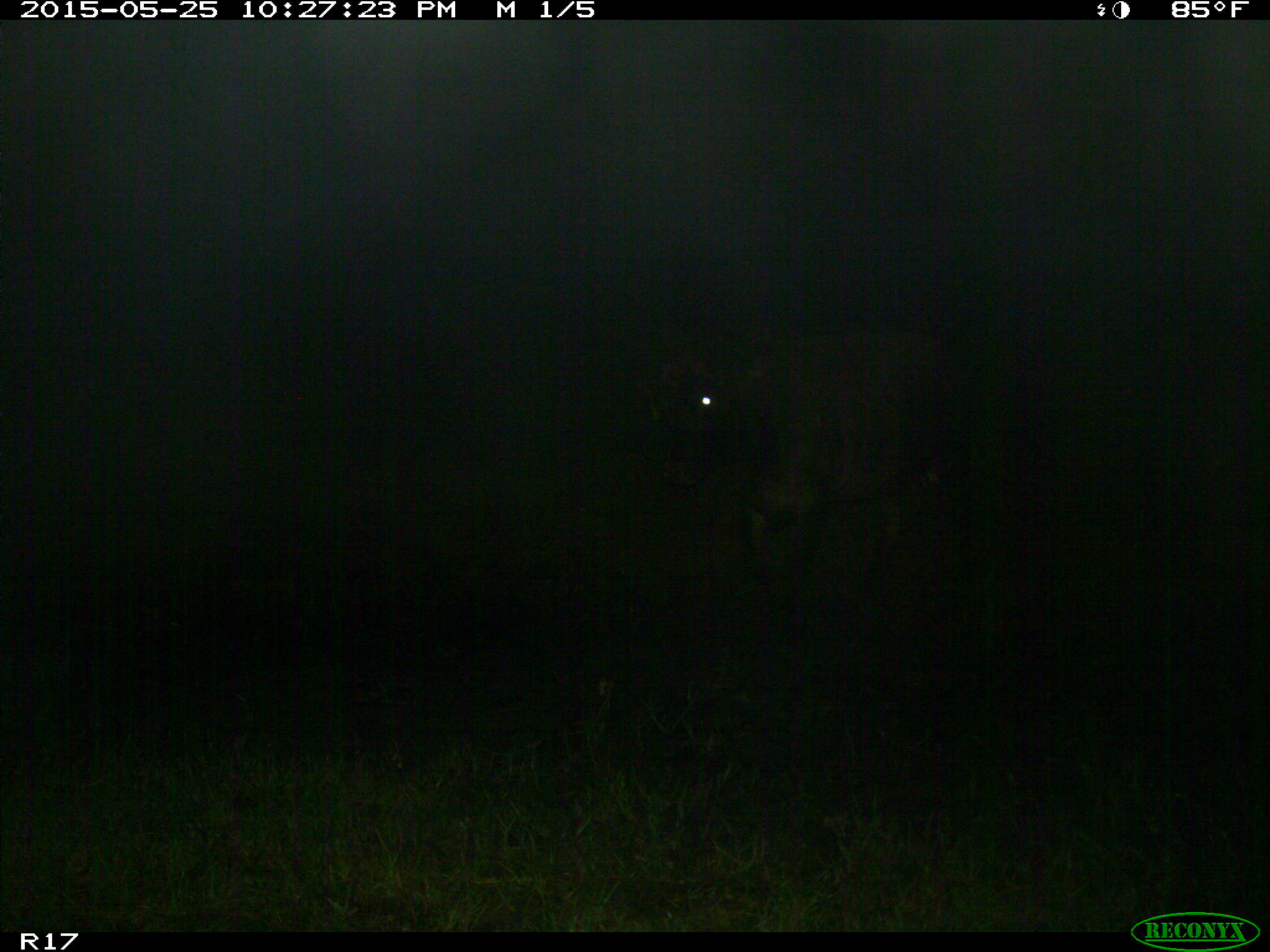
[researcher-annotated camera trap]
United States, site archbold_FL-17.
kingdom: Animalia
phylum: Chordata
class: Mammalia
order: Artiodactyla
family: Bovidae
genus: Bos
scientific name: Bos taurus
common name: domestic cow